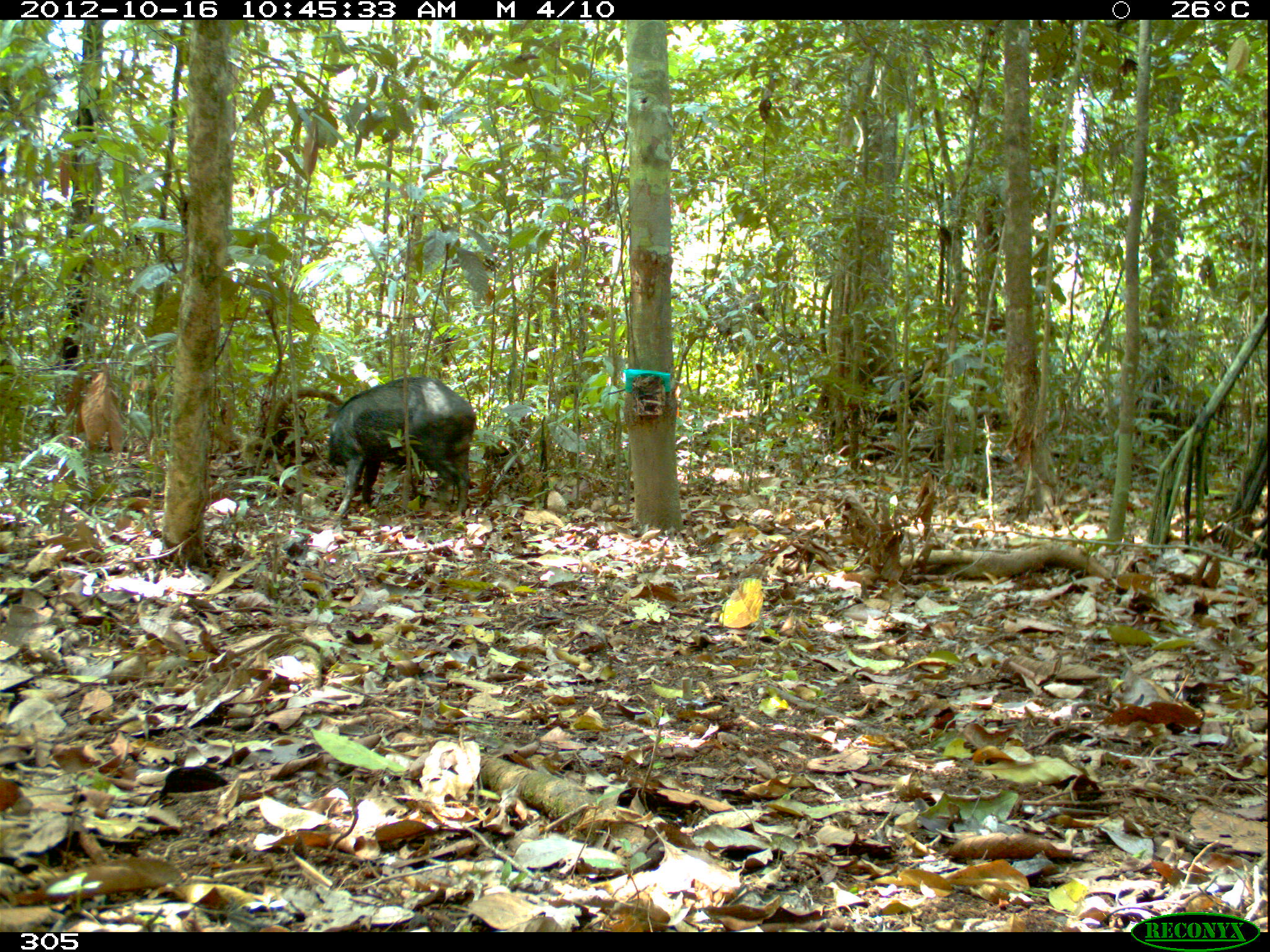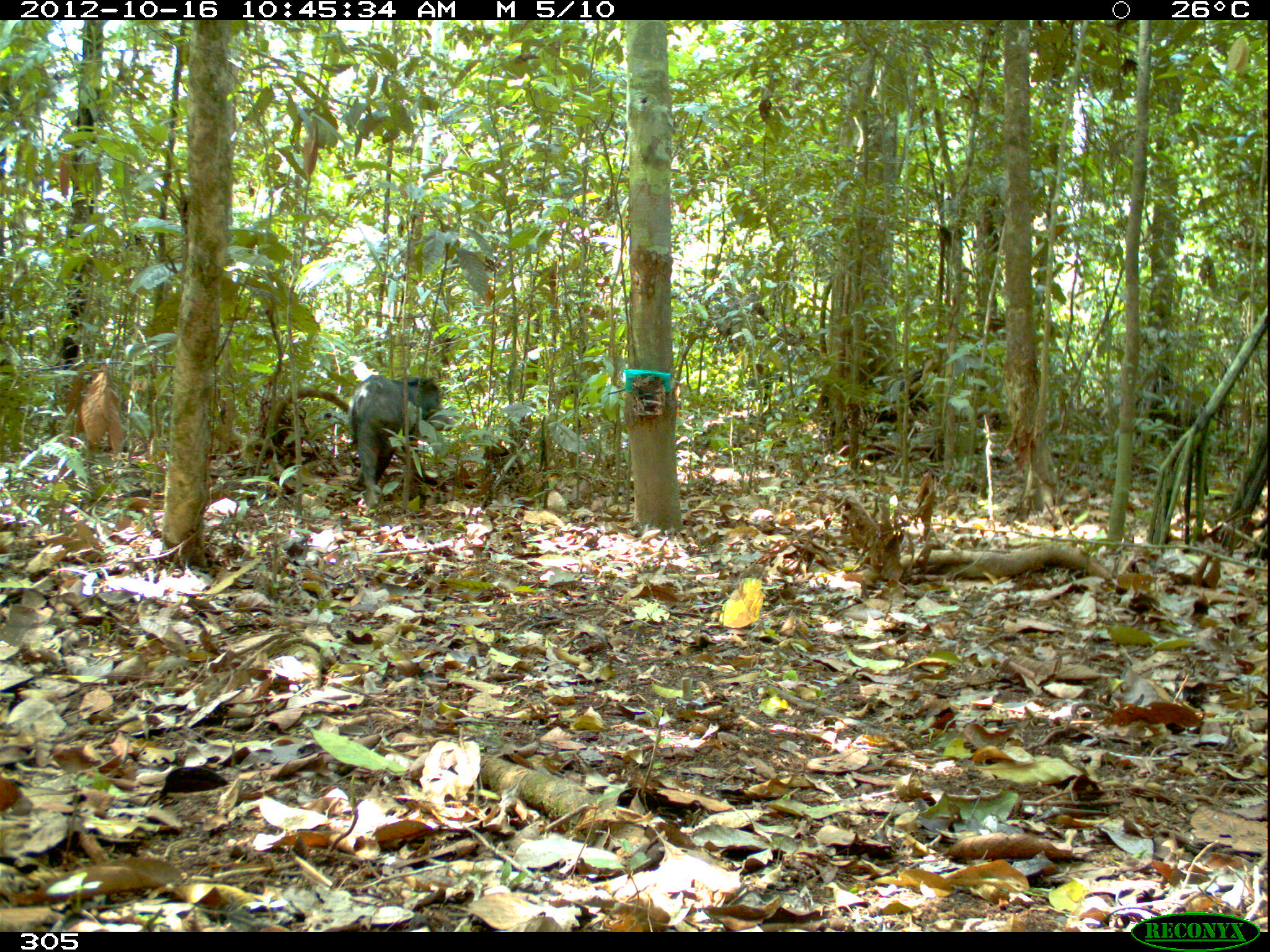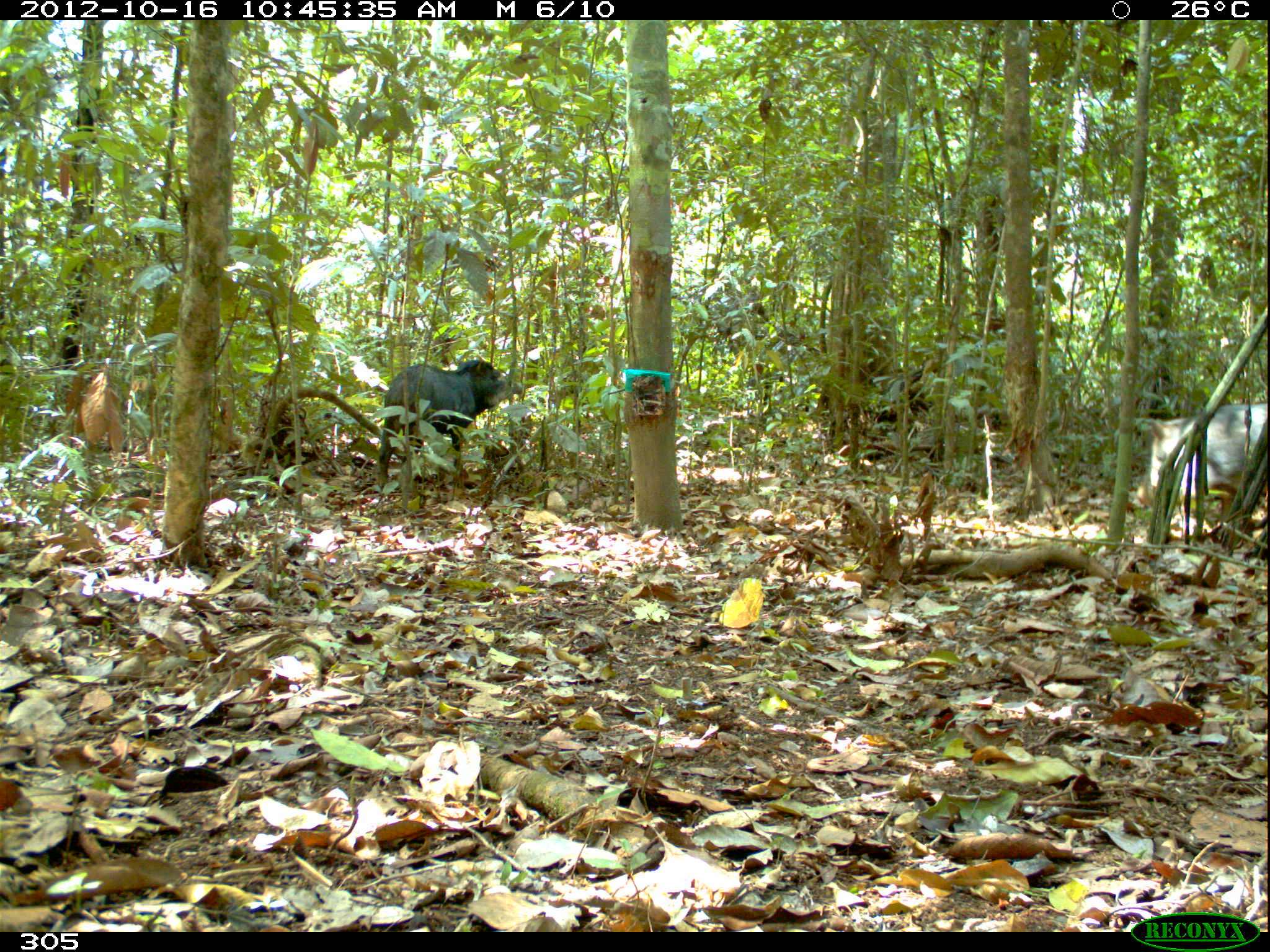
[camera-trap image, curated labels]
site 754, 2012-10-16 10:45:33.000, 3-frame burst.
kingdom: Animalia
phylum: Chordata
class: Mammalia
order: Artiodactyla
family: Tayassuidae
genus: Tayassu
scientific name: Tayassu pecari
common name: white-lipped peccary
Tayassu pecari (white-lipped peccary).